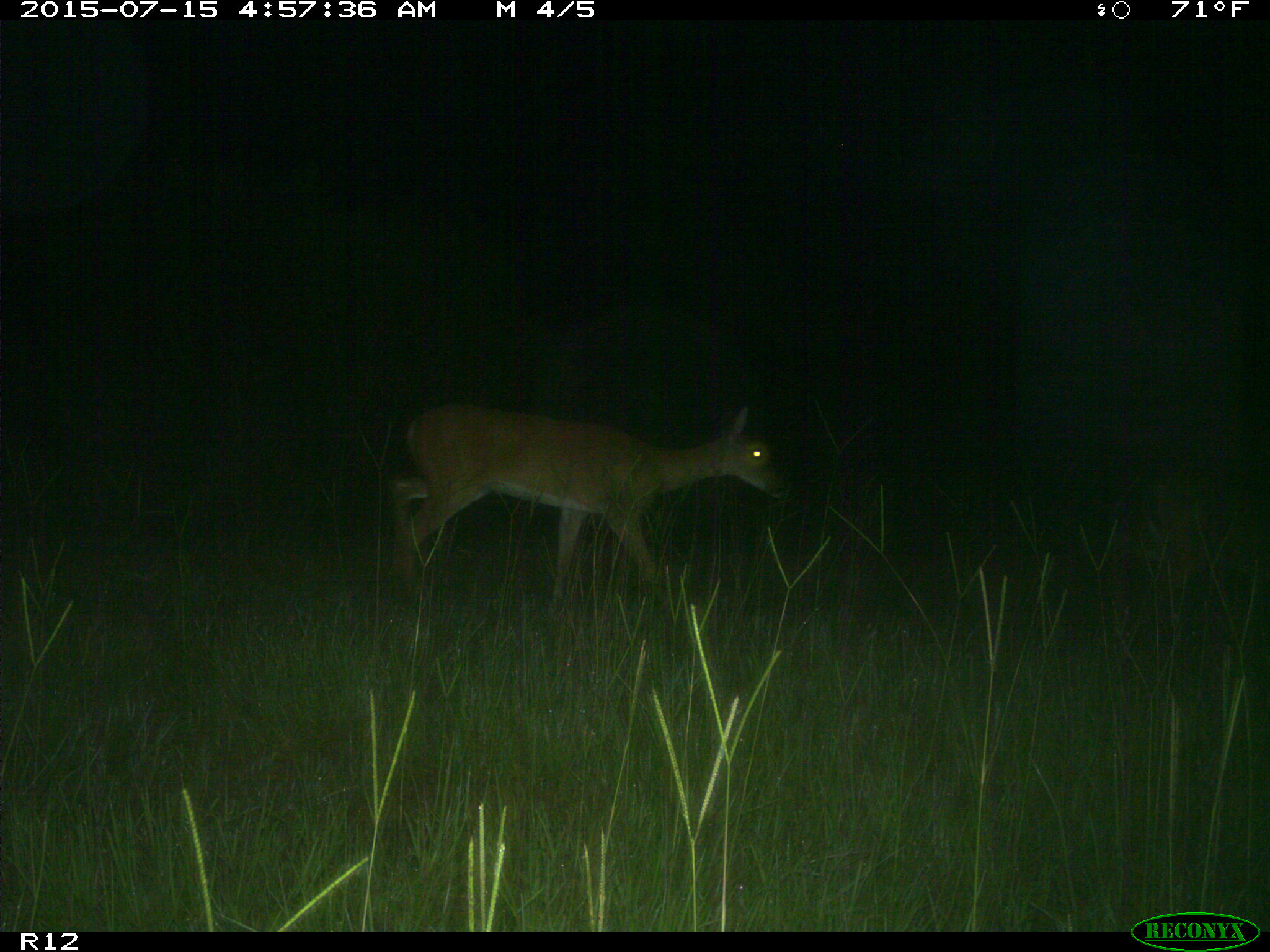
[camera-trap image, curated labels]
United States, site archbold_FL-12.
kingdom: Animalia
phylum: Chordata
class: Mammalia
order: Artiodactyla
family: Cervidae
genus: Odocoileus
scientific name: Odocoileus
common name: deer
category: unidentified deer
Unidentified deer (deer) (Odocoileus).